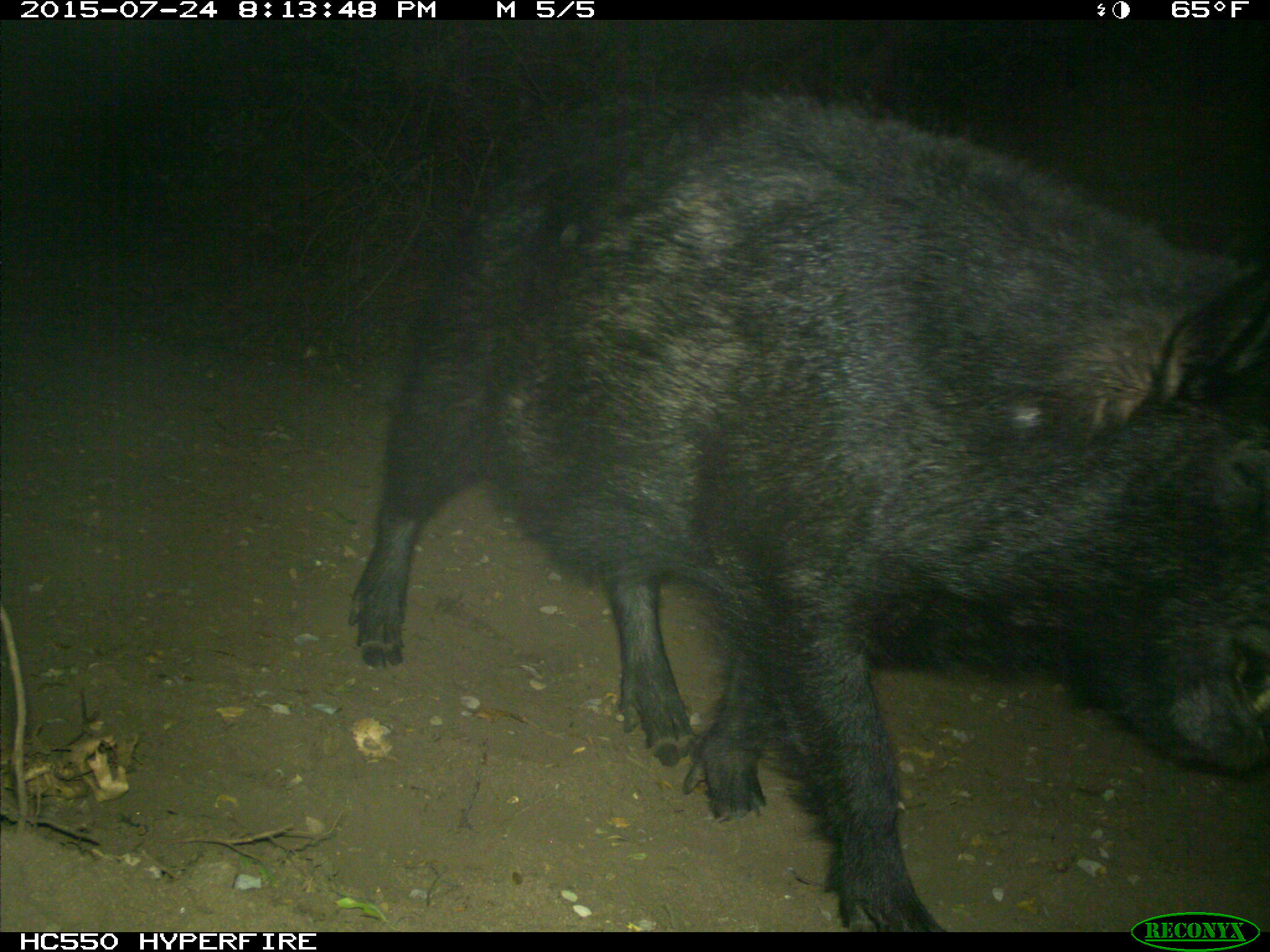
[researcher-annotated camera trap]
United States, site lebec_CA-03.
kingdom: Animalia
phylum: Chordata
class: Mammalia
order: Artiodactyla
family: Suidae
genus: Sus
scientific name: Sus scrofa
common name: wild boar